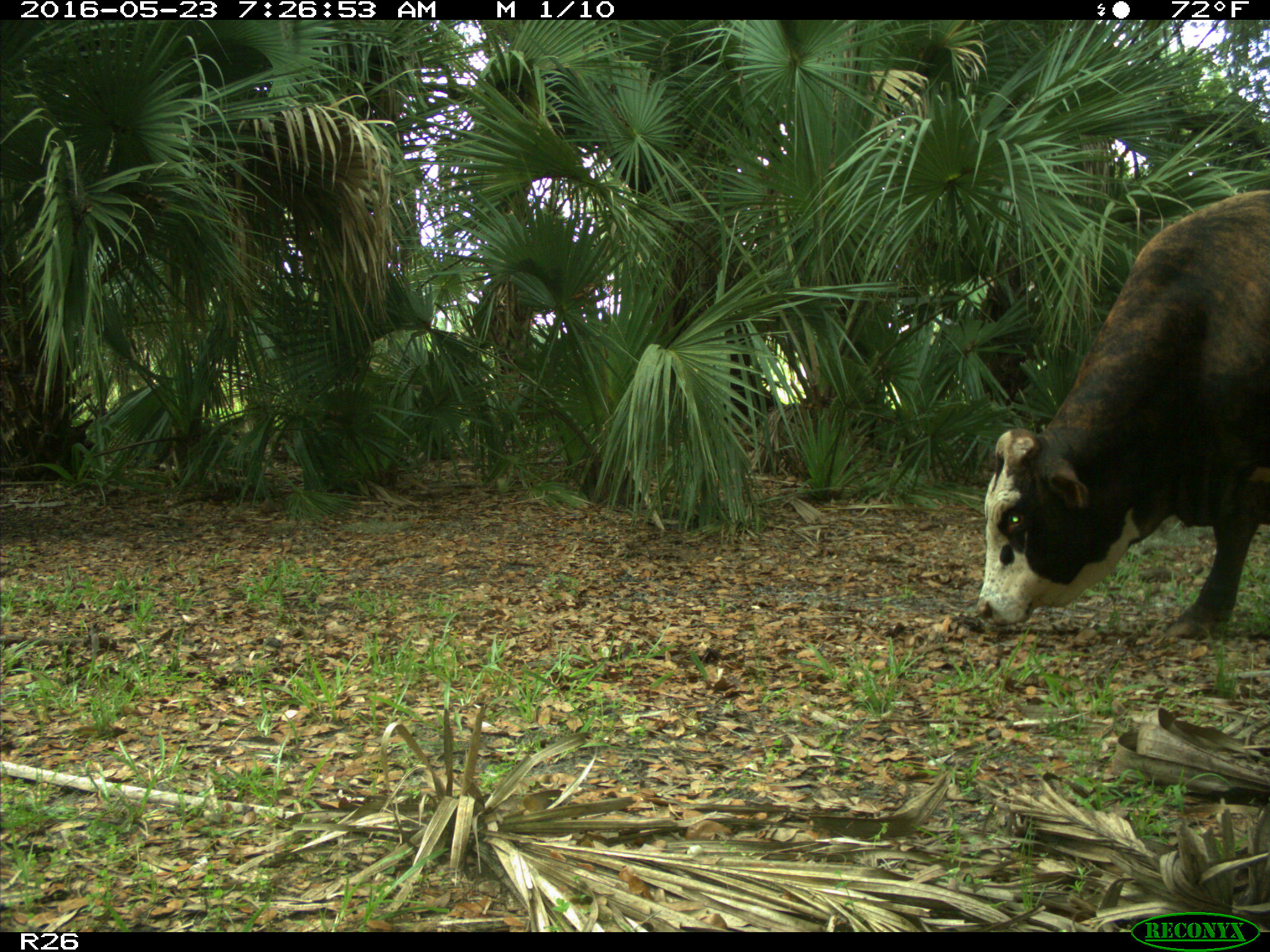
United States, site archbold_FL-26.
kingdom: Animalia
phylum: Chordata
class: Mammalia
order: Artiodactyla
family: Bovidae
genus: Bos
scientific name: Bos taurus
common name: domestic cow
Bos taurus (domestic cow).